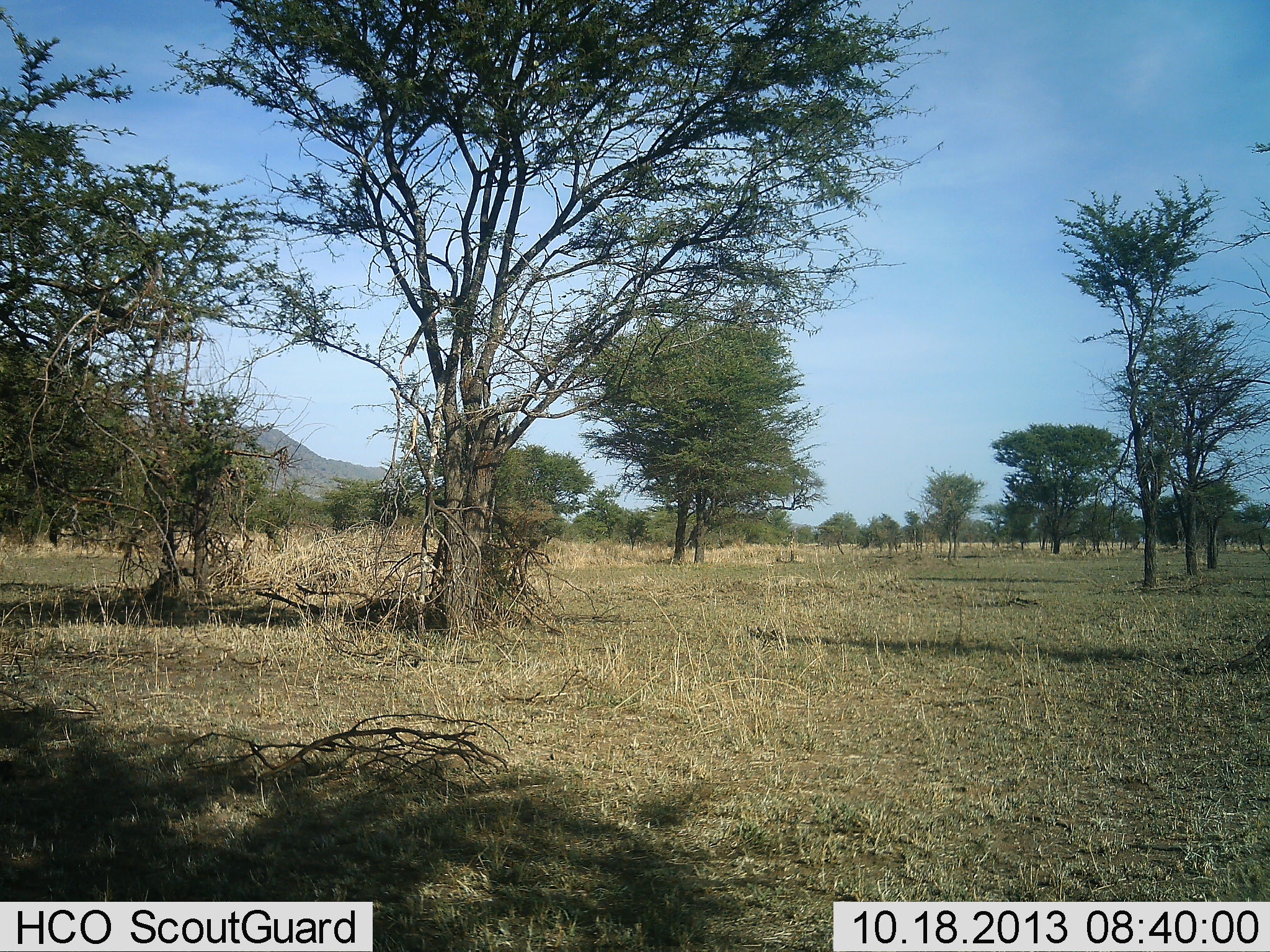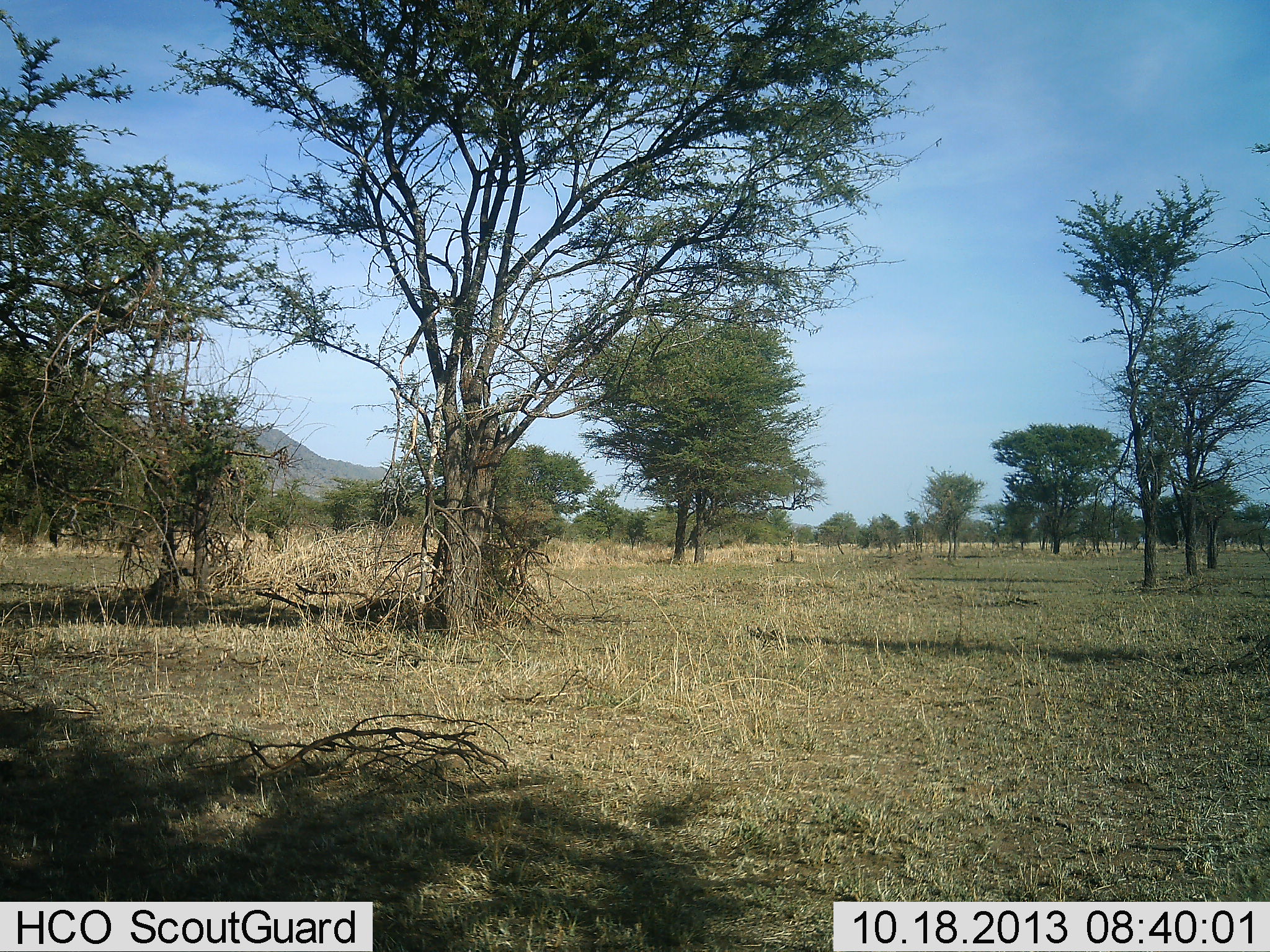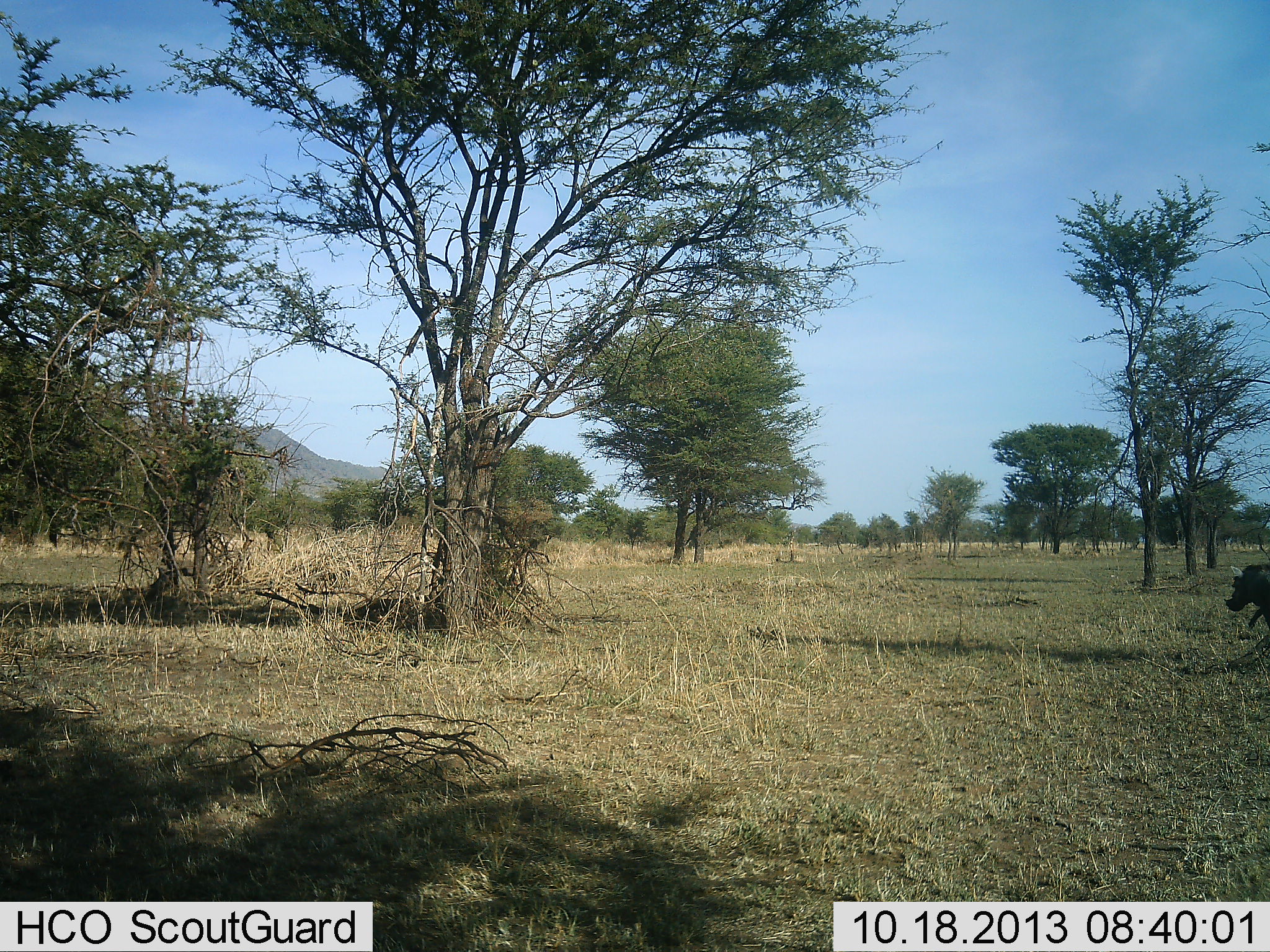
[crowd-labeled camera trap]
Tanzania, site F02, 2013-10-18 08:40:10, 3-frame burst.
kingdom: Animalia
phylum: Chordata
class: Mammalia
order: Artiodactyla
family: Suidae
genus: Phacochoerus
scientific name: Phacochoerus africanus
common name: warthog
Warthog (Phacochoerus africanus), count 1. Behavior (volunteer vote fractions): standing 0%, resting 0%, moving 100%, interacting 0%. Young present (vote fraction): 0%. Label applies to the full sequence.